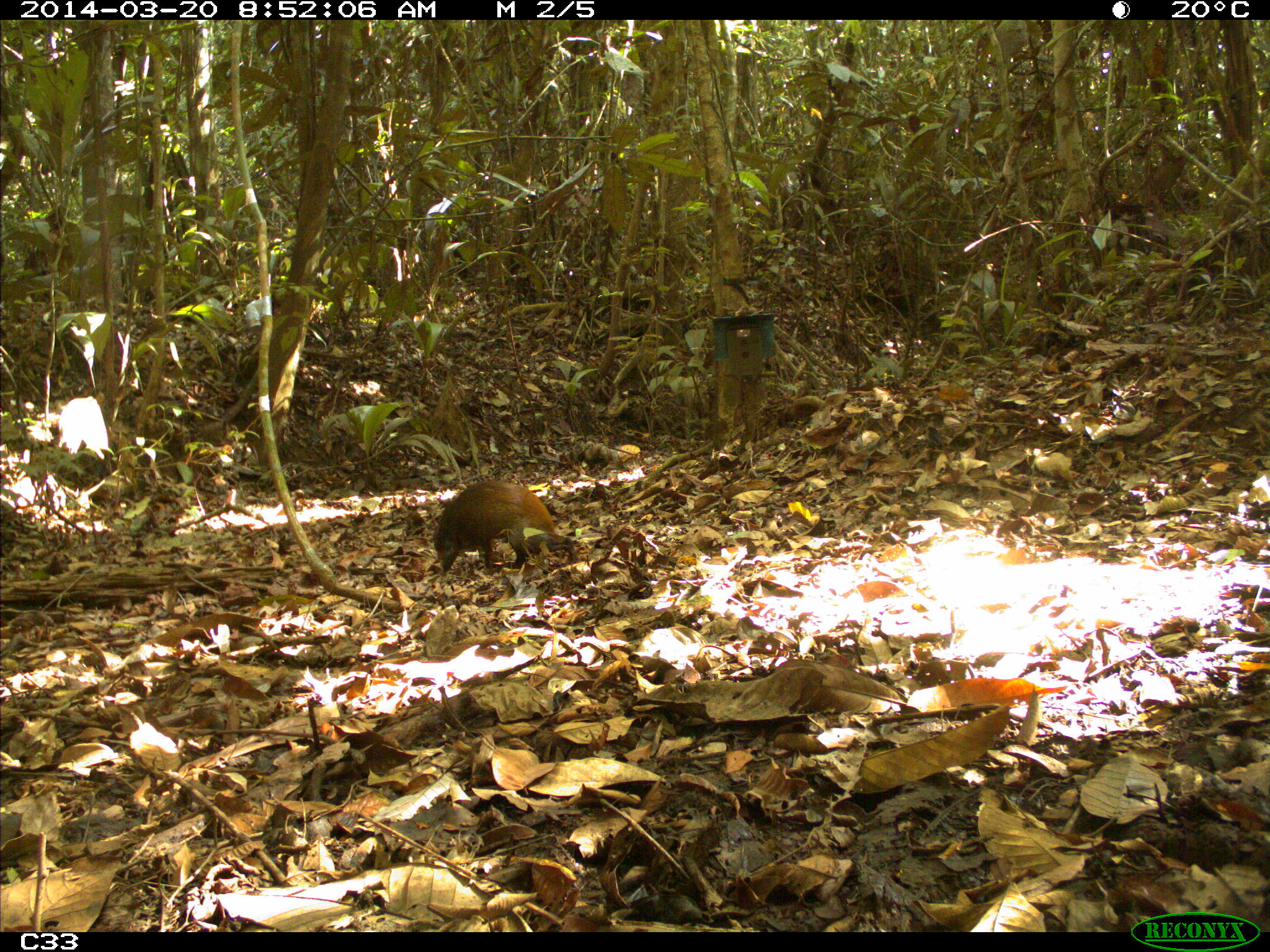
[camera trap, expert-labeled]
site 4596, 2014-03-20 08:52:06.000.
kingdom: Animalia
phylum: Chordata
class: Mammalia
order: Rodentia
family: Dasyproctidae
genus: Dasyprocta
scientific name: Dasyprocta leporina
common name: red-rumped agouti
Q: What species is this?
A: Dasyprocta leporina (red-rumped agouti).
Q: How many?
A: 1.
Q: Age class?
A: Adult.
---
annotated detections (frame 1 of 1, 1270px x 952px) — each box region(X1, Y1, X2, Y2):
dasyprocta leporina: region(432, 479, 577, 571)